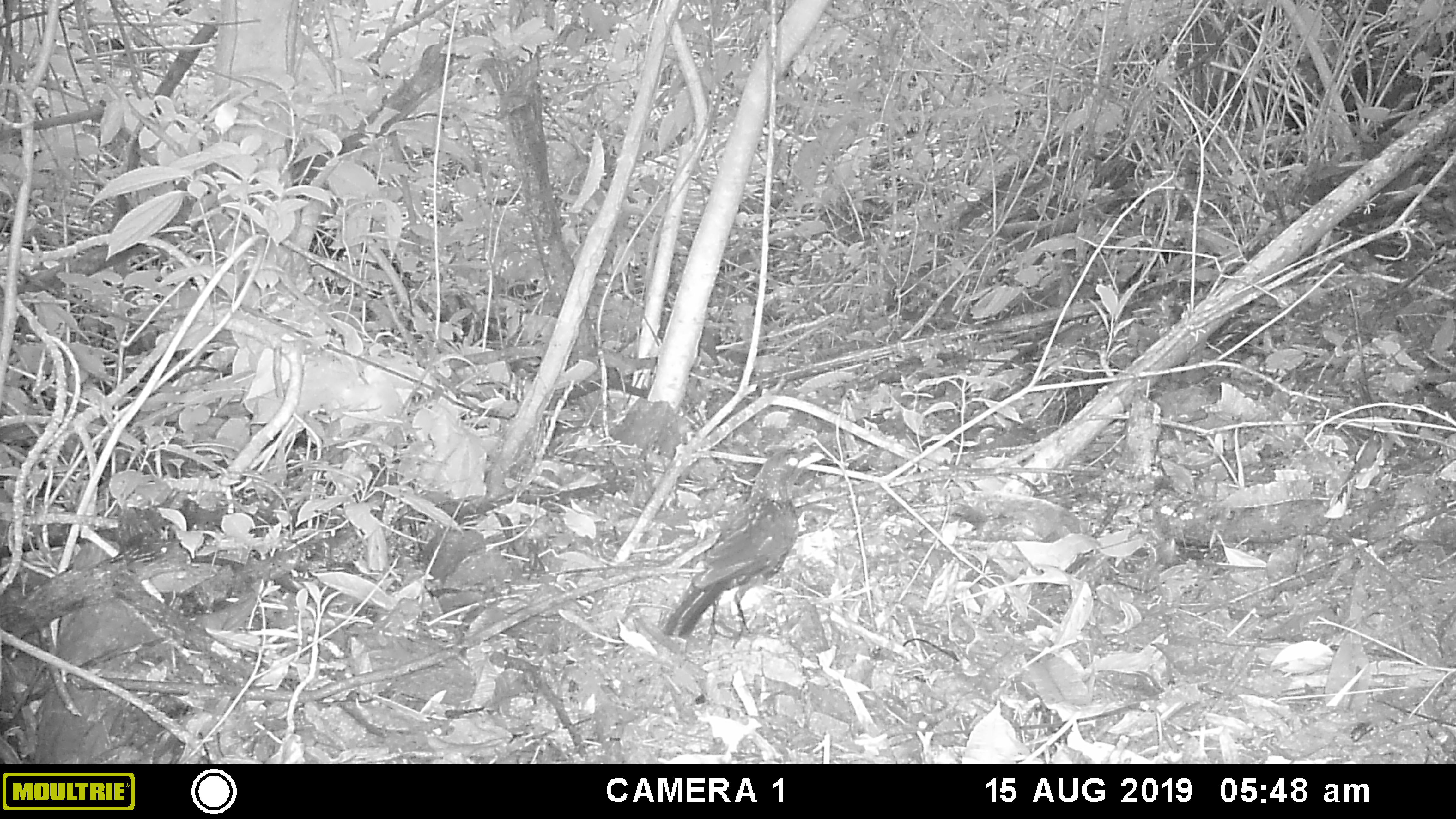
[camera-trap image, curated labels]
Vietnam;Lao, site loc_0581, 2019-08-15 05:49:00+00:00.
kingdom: Animalia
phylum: Chordata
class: Aves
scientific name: Aves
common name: bird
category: unidentified bird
Unidentified bird (bird) (Aves). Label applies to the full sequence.